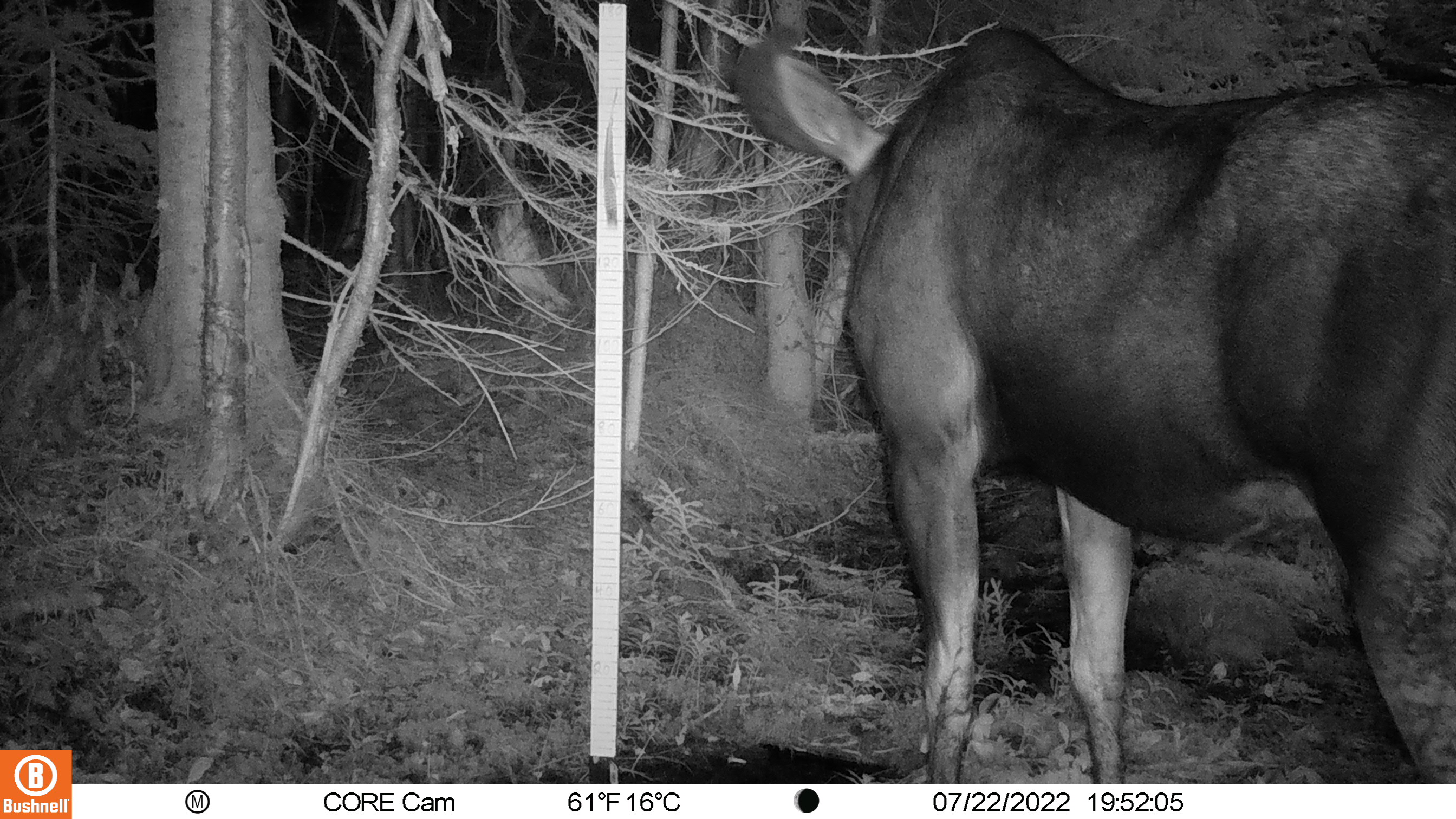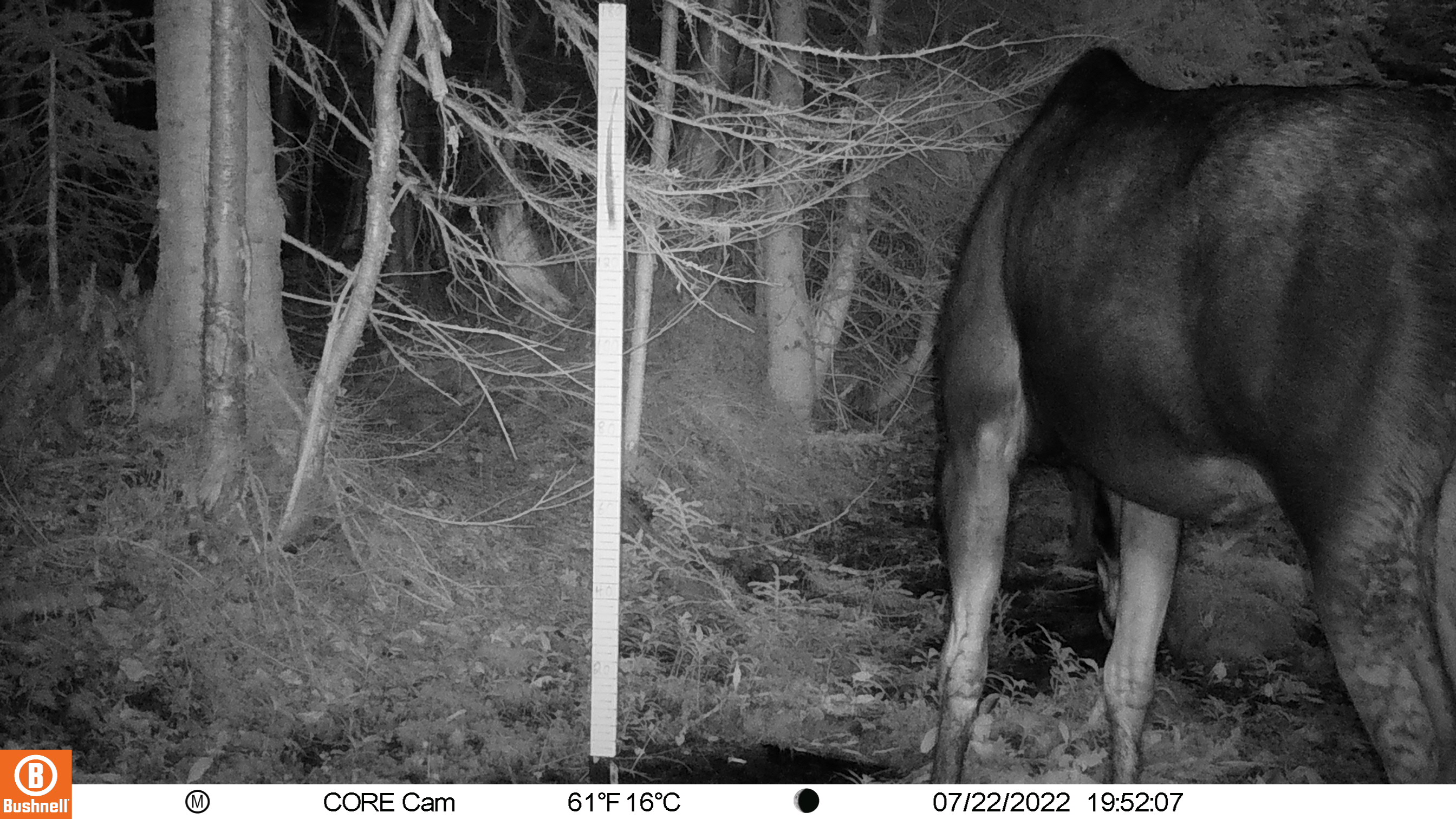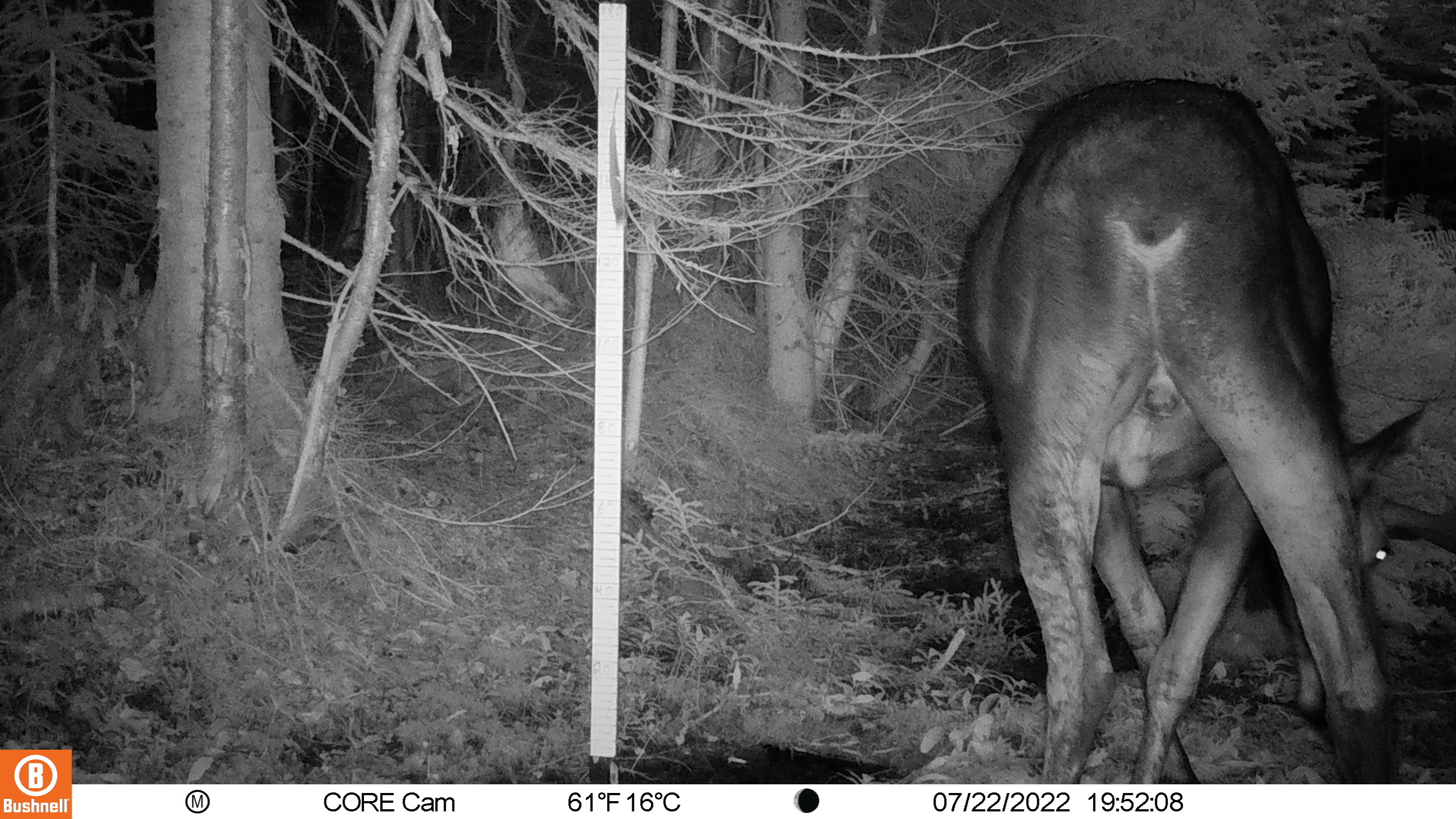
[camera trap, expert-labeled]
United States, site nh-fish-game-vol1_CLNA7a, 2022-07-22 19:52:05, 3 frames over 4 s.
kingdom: Animalia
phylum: Chordata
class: Mammalia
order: Artiodactyla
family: Cervidae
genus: Alces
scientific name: Alces alces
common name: moose